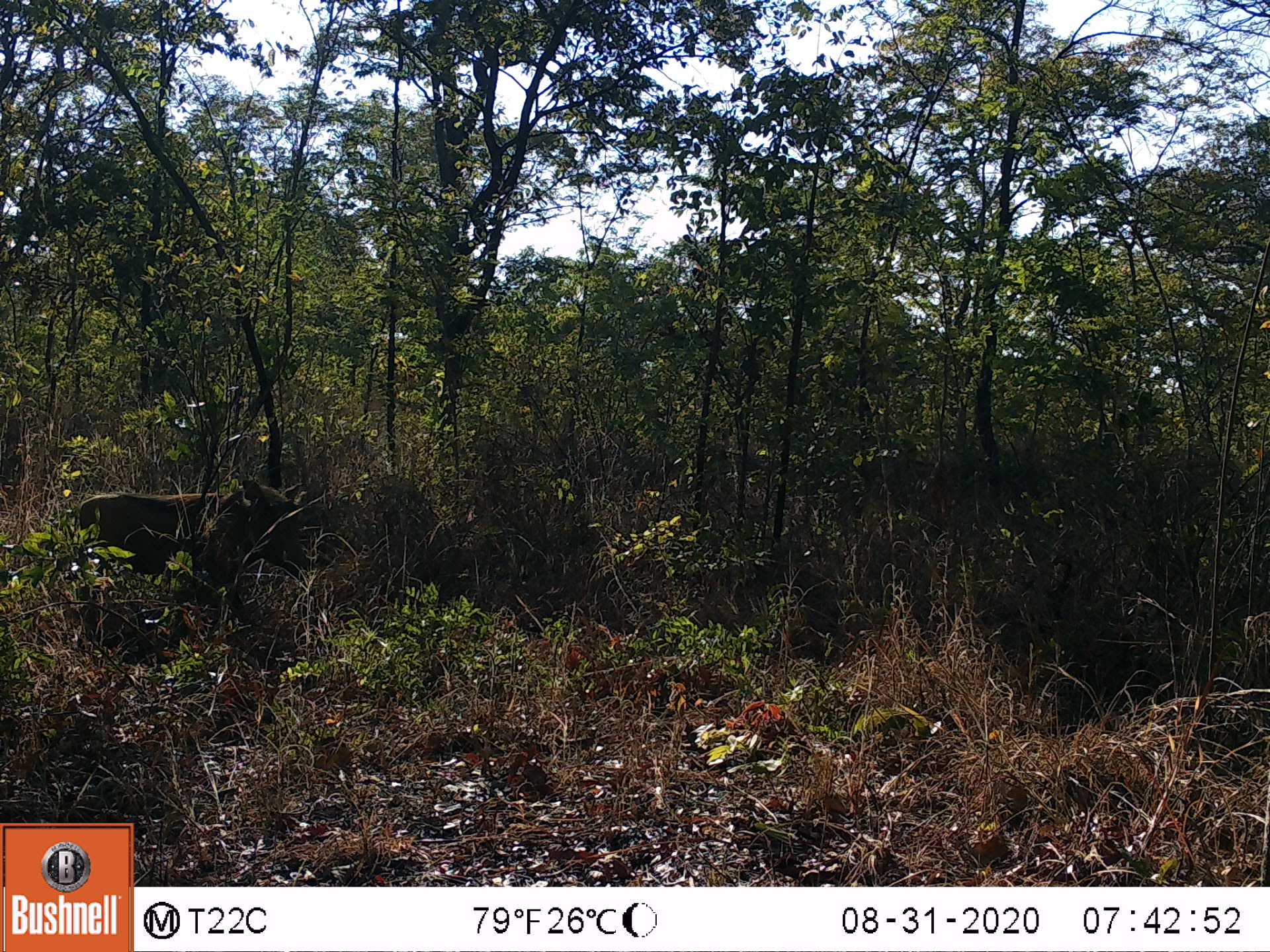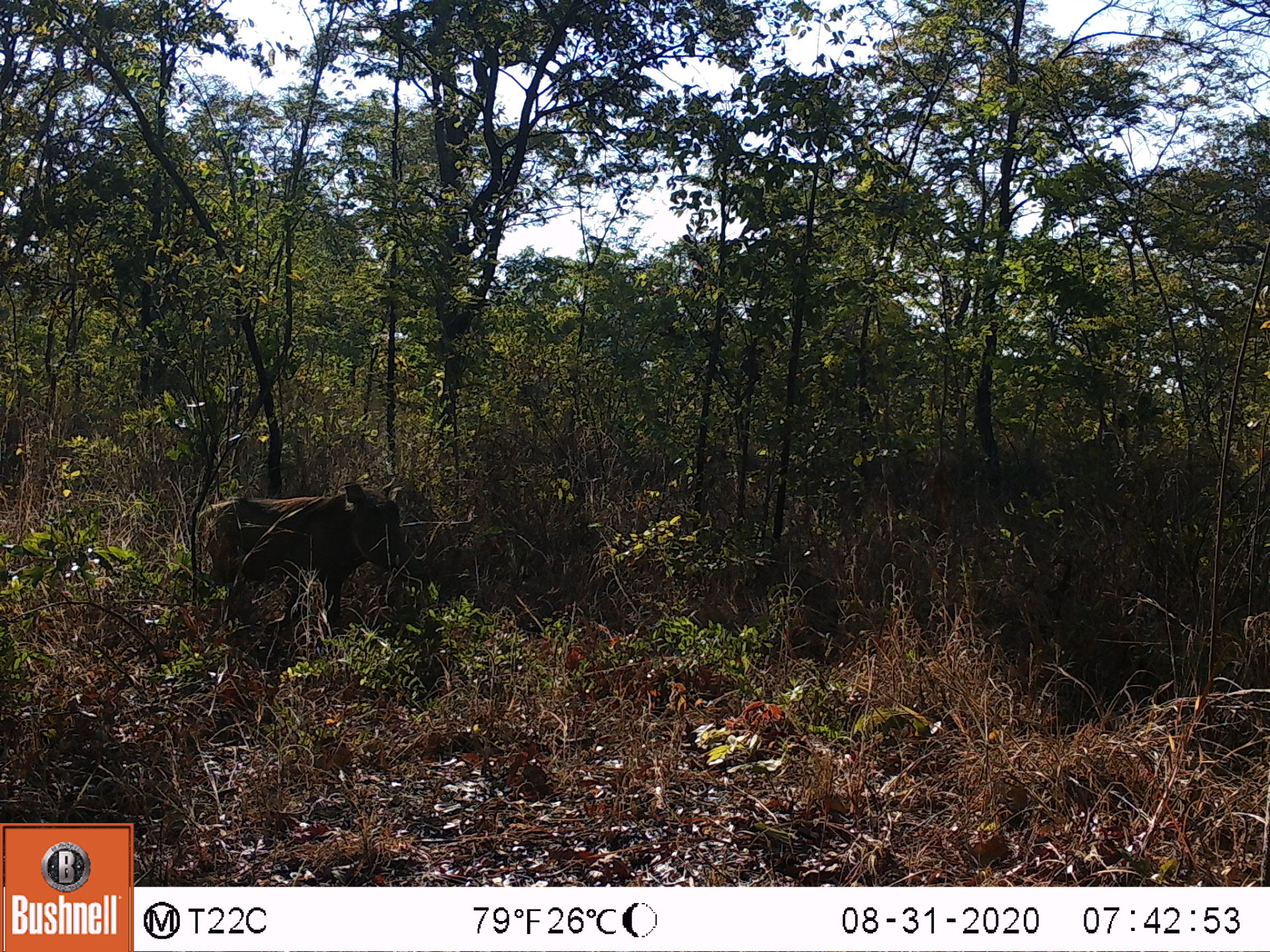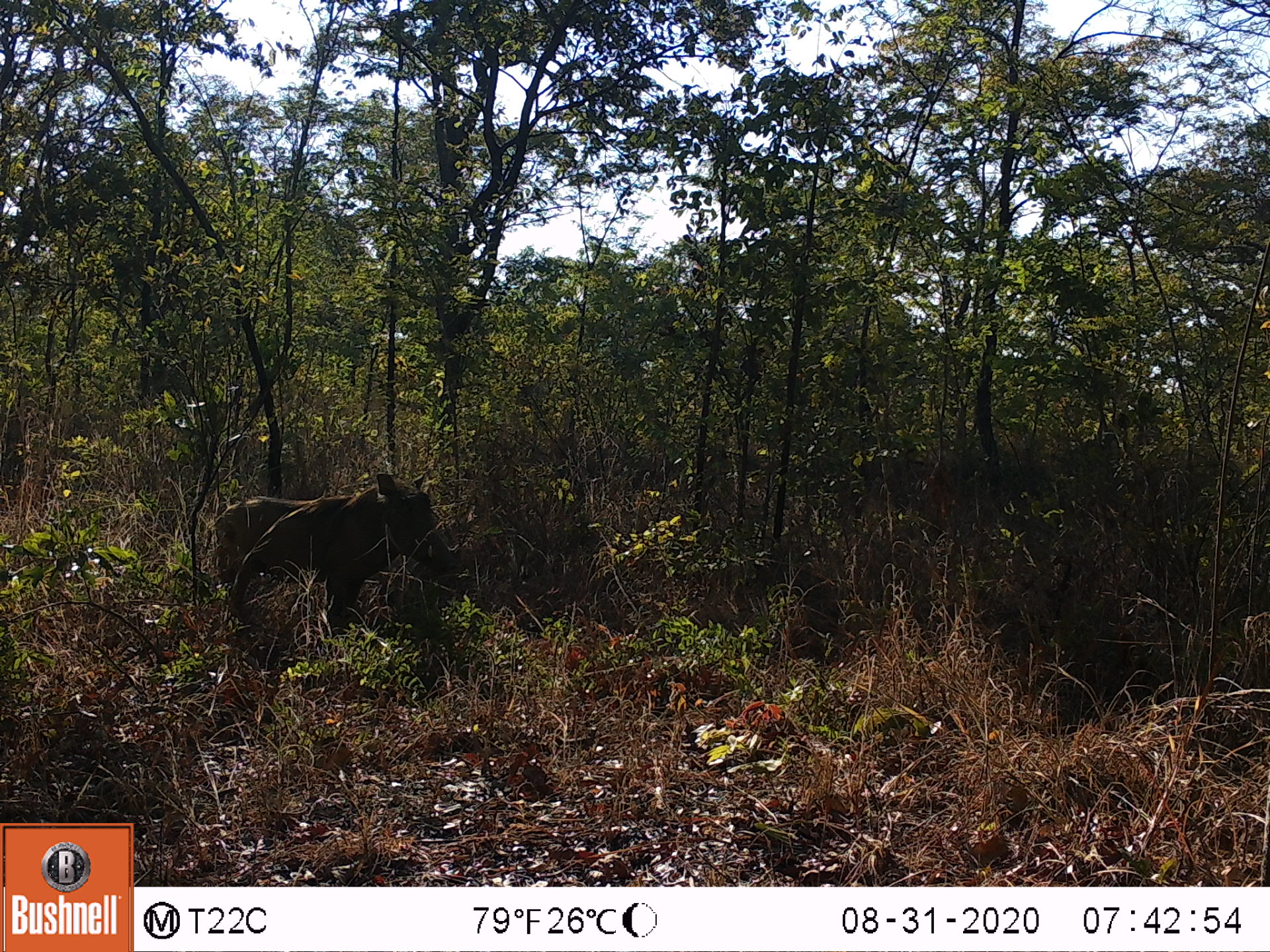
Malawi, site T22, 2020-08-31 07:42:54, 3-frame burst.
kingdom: Animalia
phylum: Chordata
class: Mammalia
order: Artiodactyla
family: Suidae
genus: Phacochoerus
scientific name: Phacochoerus africanus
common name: common warthog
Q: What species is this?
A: Common warthog (Phacochoerus africanus).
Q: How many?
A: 1.